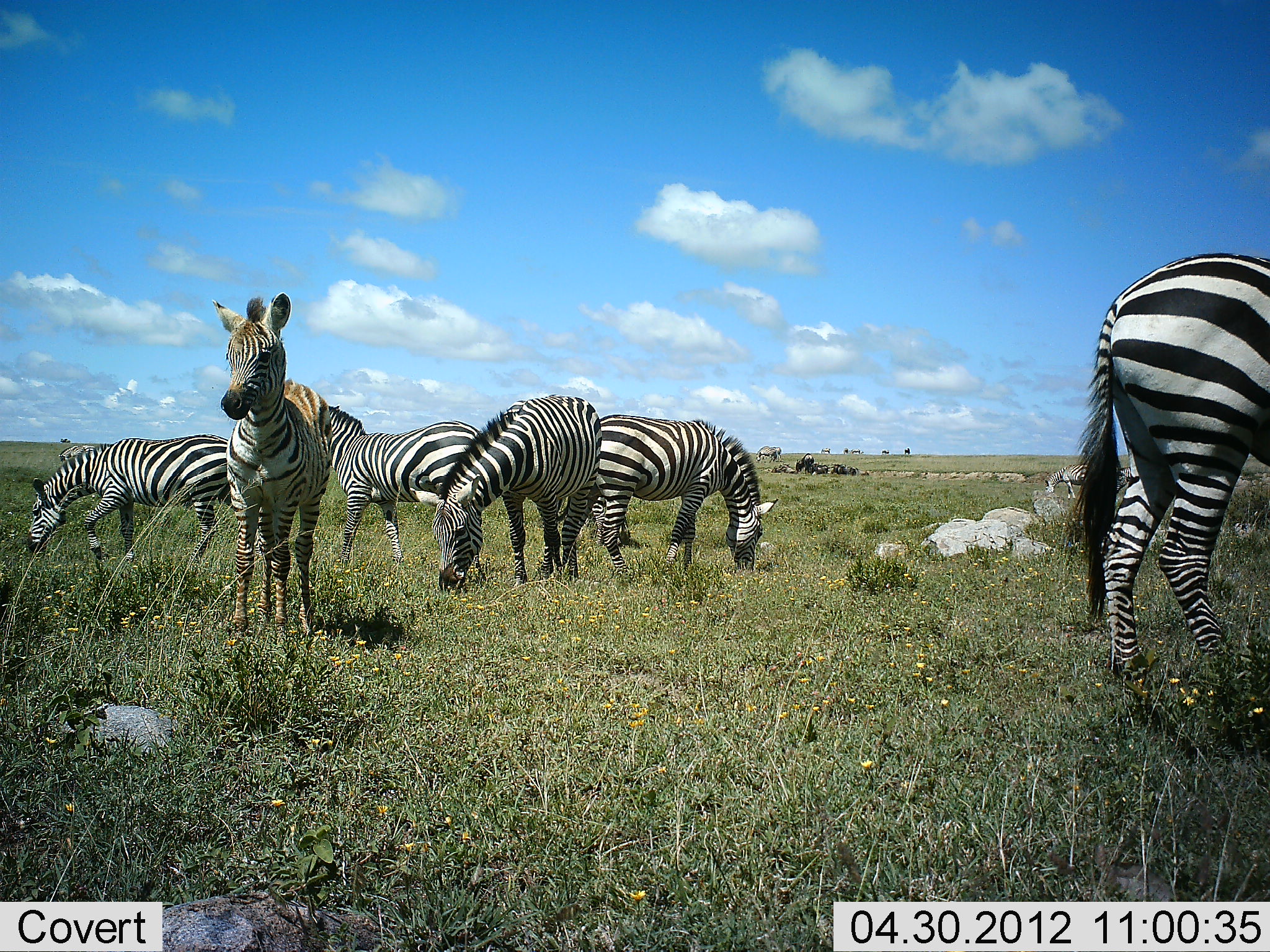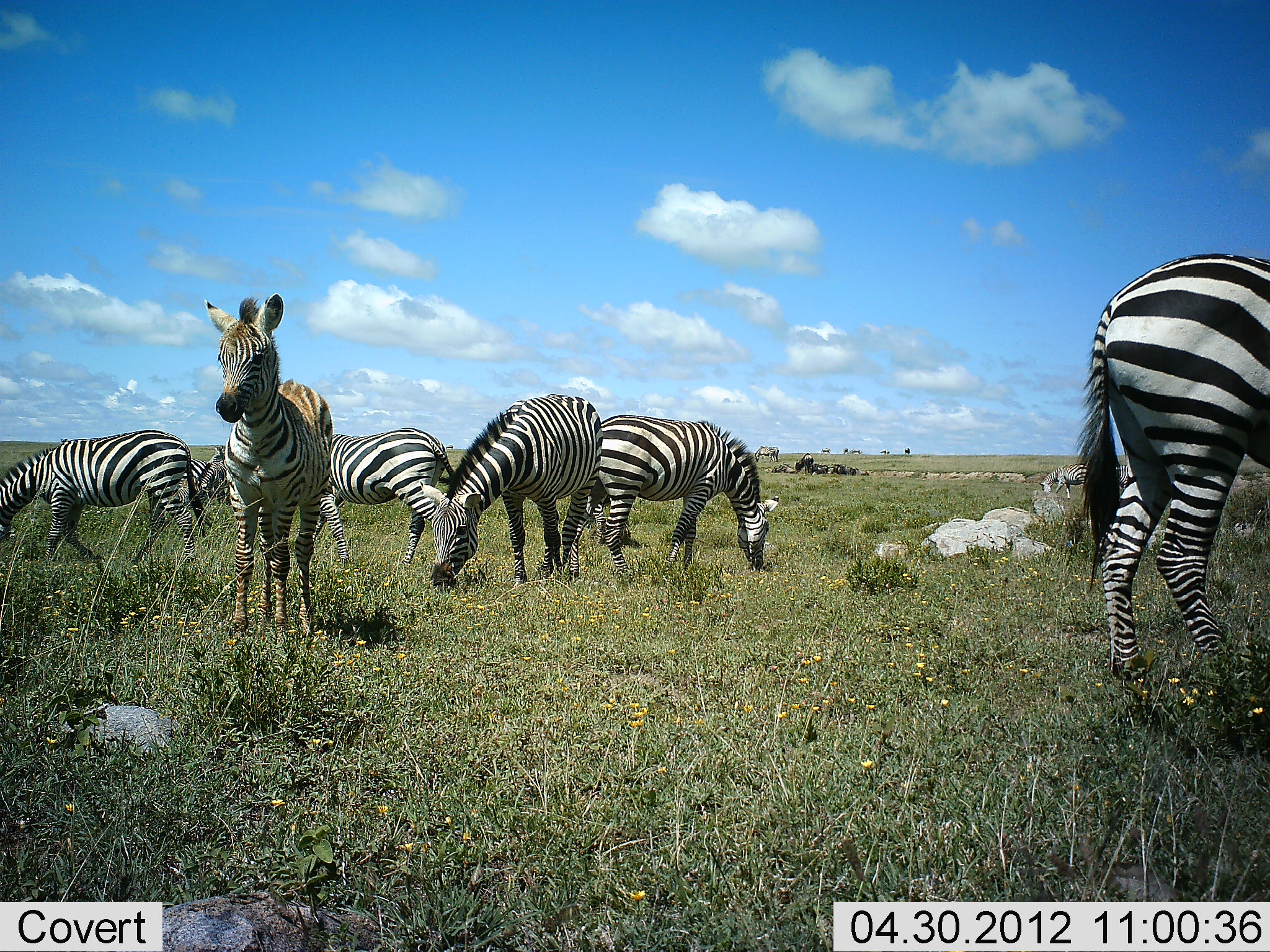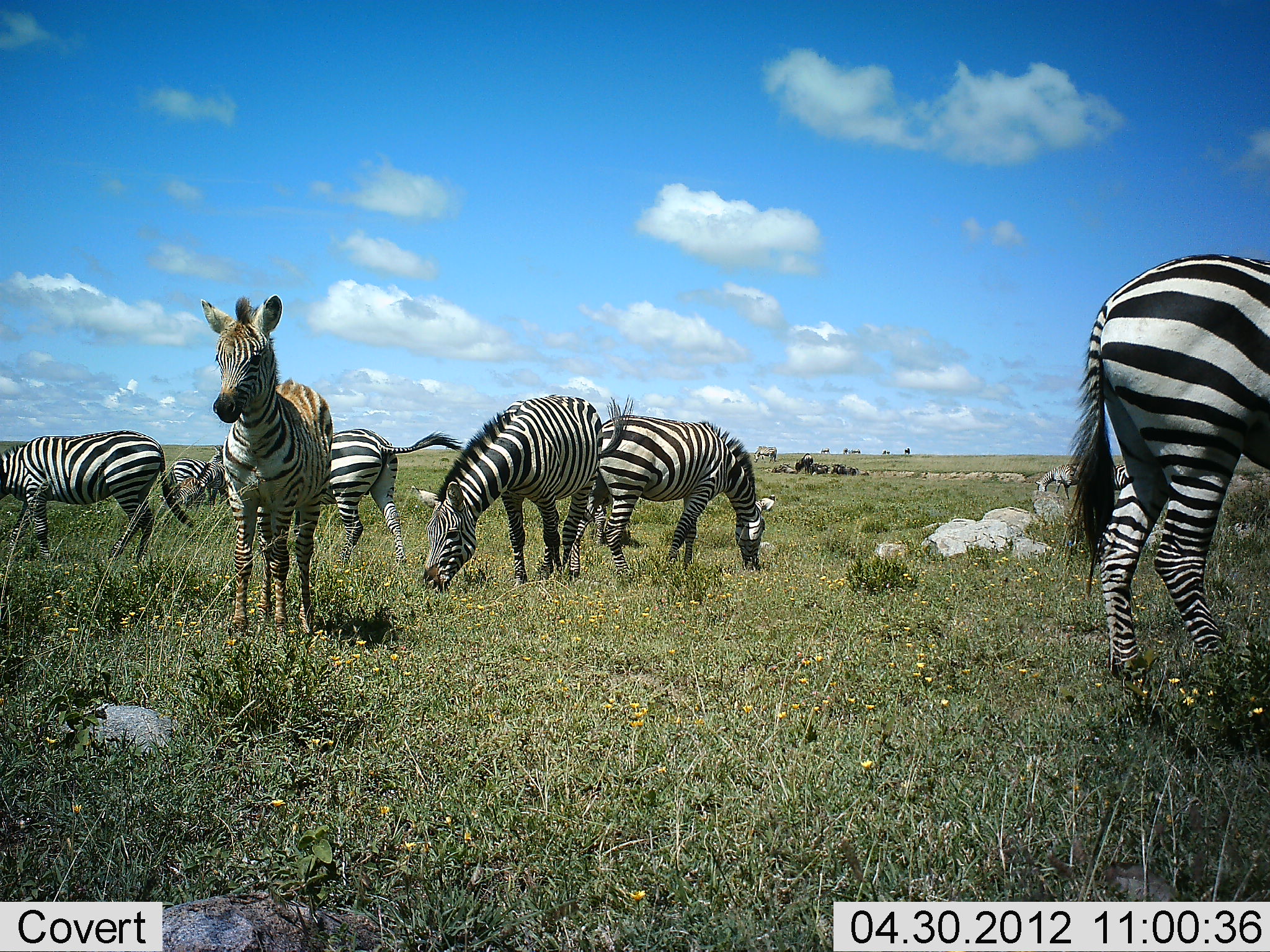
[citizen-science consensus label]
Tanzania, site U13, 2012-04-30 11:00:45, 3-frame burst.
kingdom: Animalia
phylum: Chordata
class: Mammalia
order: Perissodactyla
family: Equidae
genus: Equus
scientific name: Equus quagga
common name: plains zebra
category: zebra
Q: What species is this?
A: Zebra (plains zebra) (Equus quagga).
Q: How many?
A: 7.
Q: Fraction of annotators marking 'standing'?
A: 82%.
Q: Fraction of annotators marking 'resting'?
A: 0%.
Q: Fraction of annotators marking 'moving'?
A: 53%.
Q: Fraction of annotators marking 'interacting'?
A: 0%.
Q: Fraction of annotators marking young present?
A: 24%.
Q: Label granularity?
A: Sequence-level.